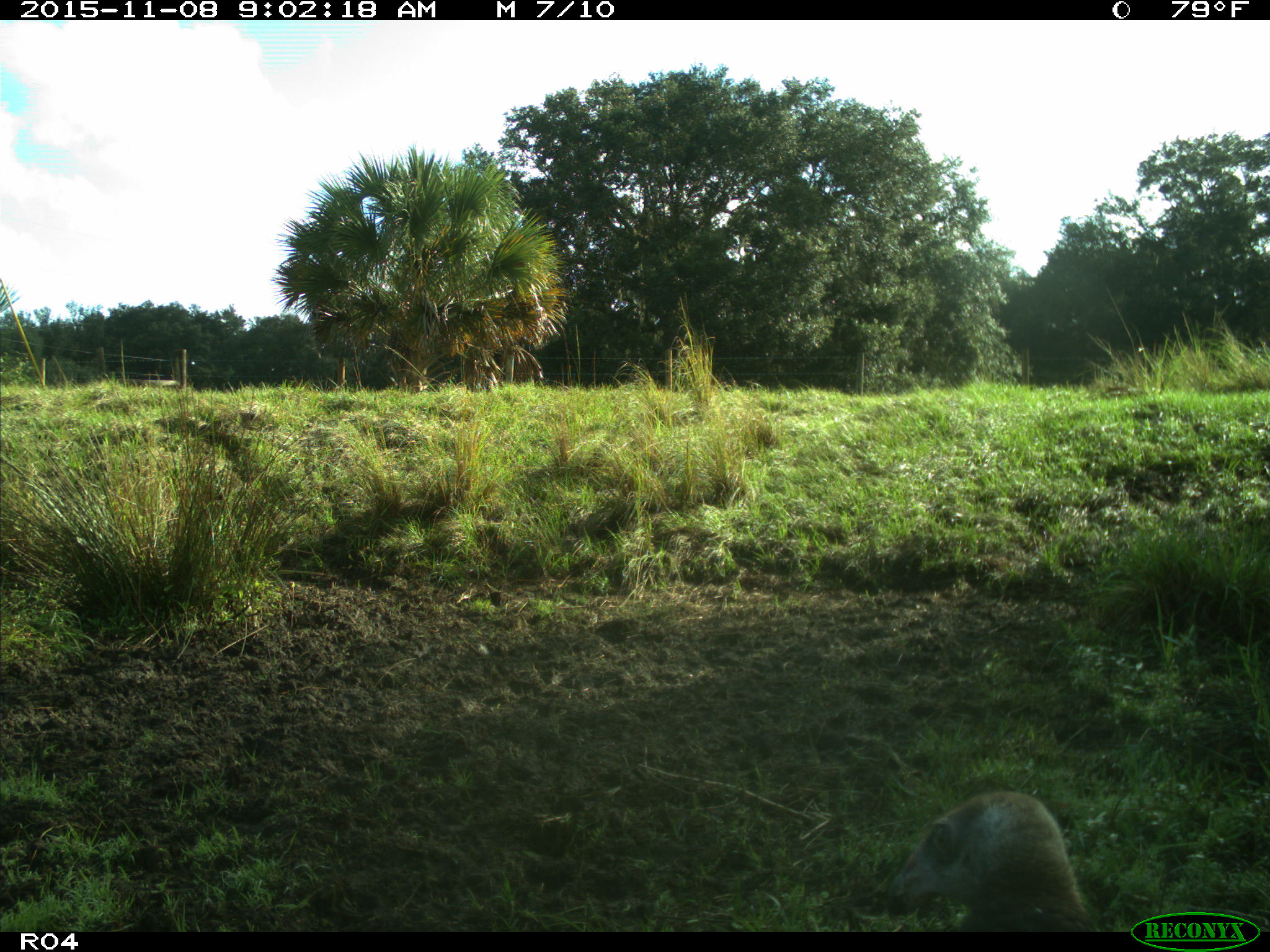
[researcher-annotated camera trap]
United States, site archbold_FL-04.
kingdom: Animalia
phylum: Chordata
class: Aves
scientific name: Aves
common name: birds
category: unidentified bird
Unidentified bird (birds) (Aves).